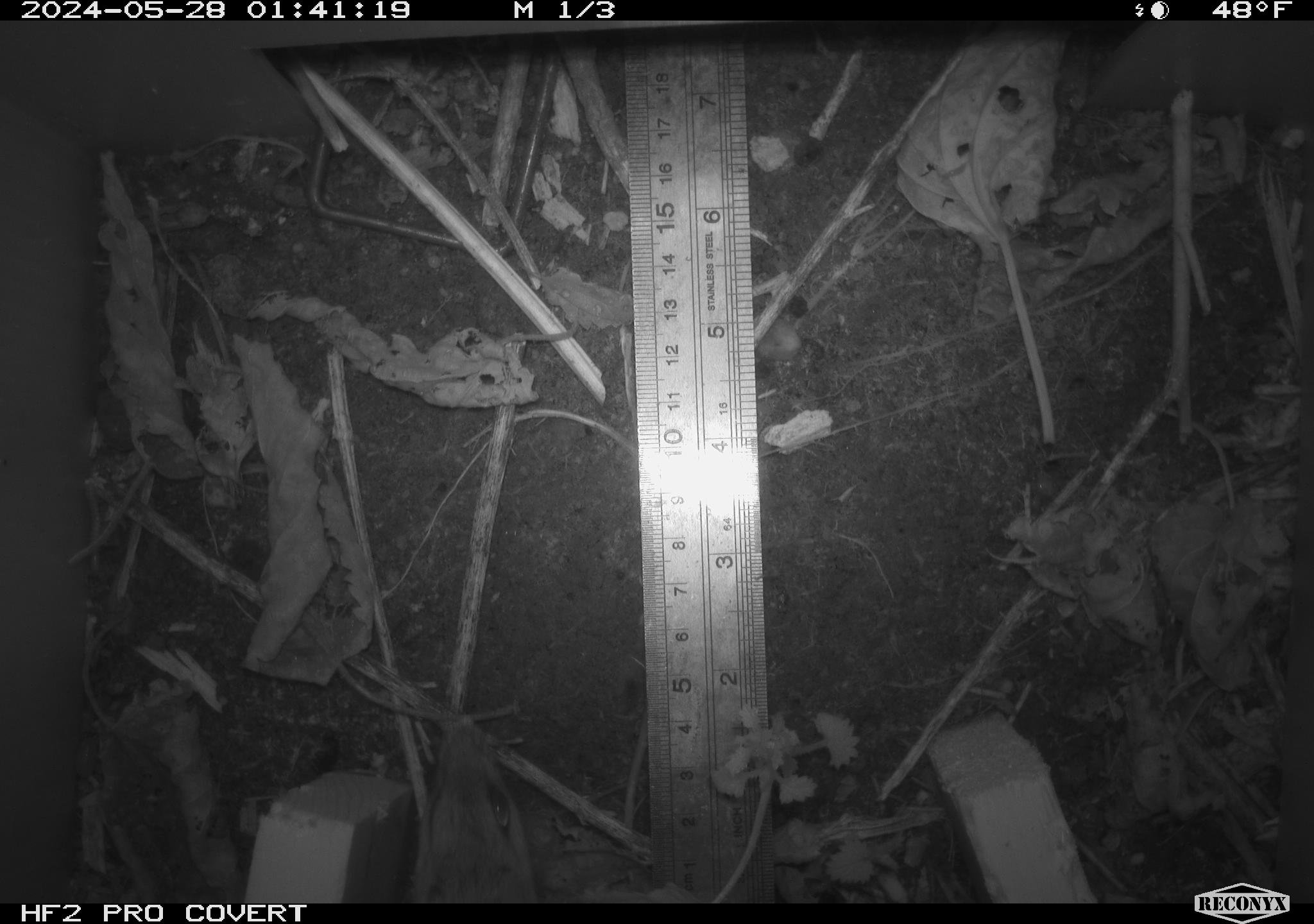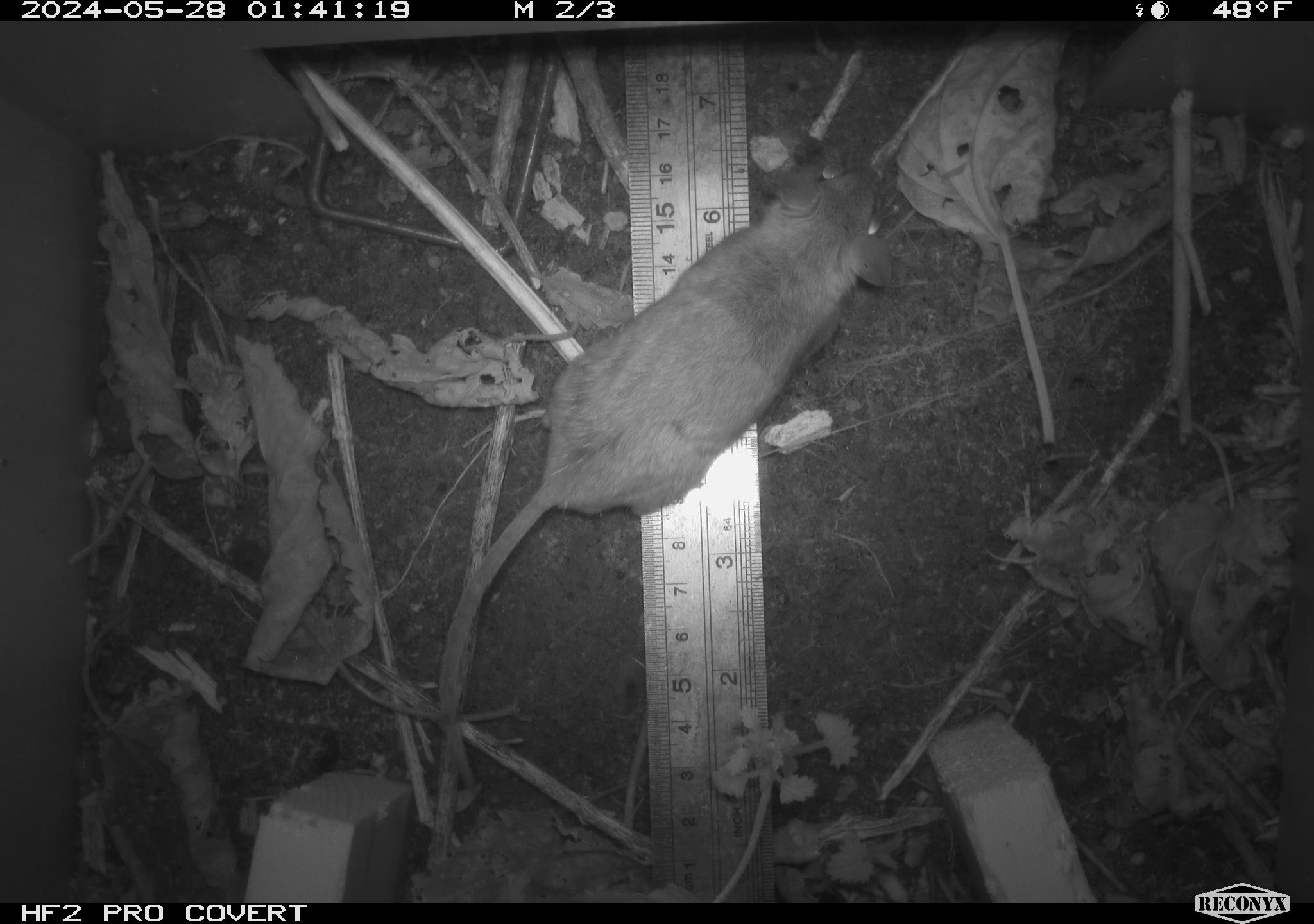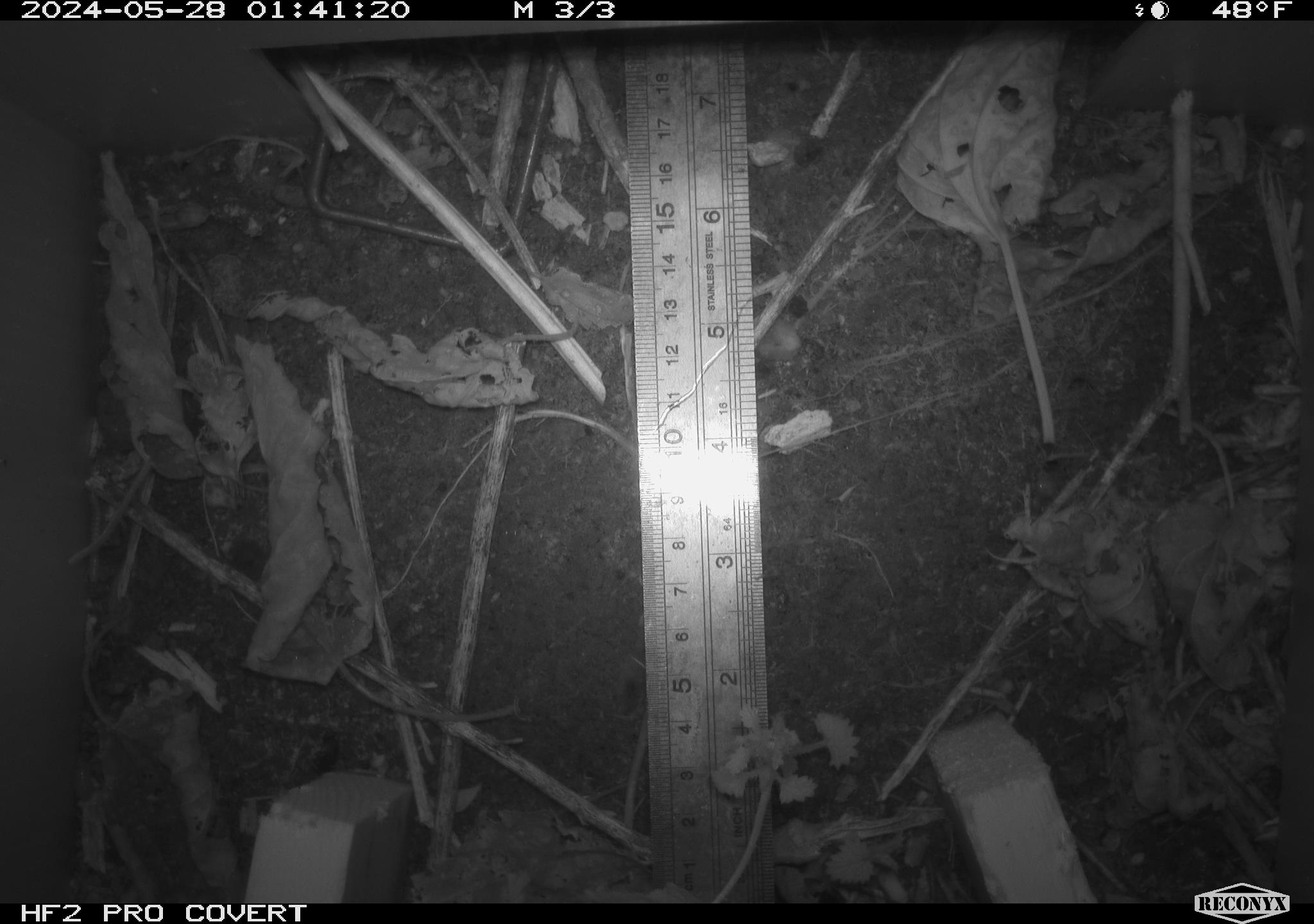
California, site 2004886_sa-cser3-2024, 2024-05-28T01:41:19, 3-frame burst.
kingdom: Animalia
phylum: Chordata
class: Mammalia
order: Rodentia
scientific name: Rodentia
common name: rodent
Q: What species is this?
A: Rodent (Rodentia).